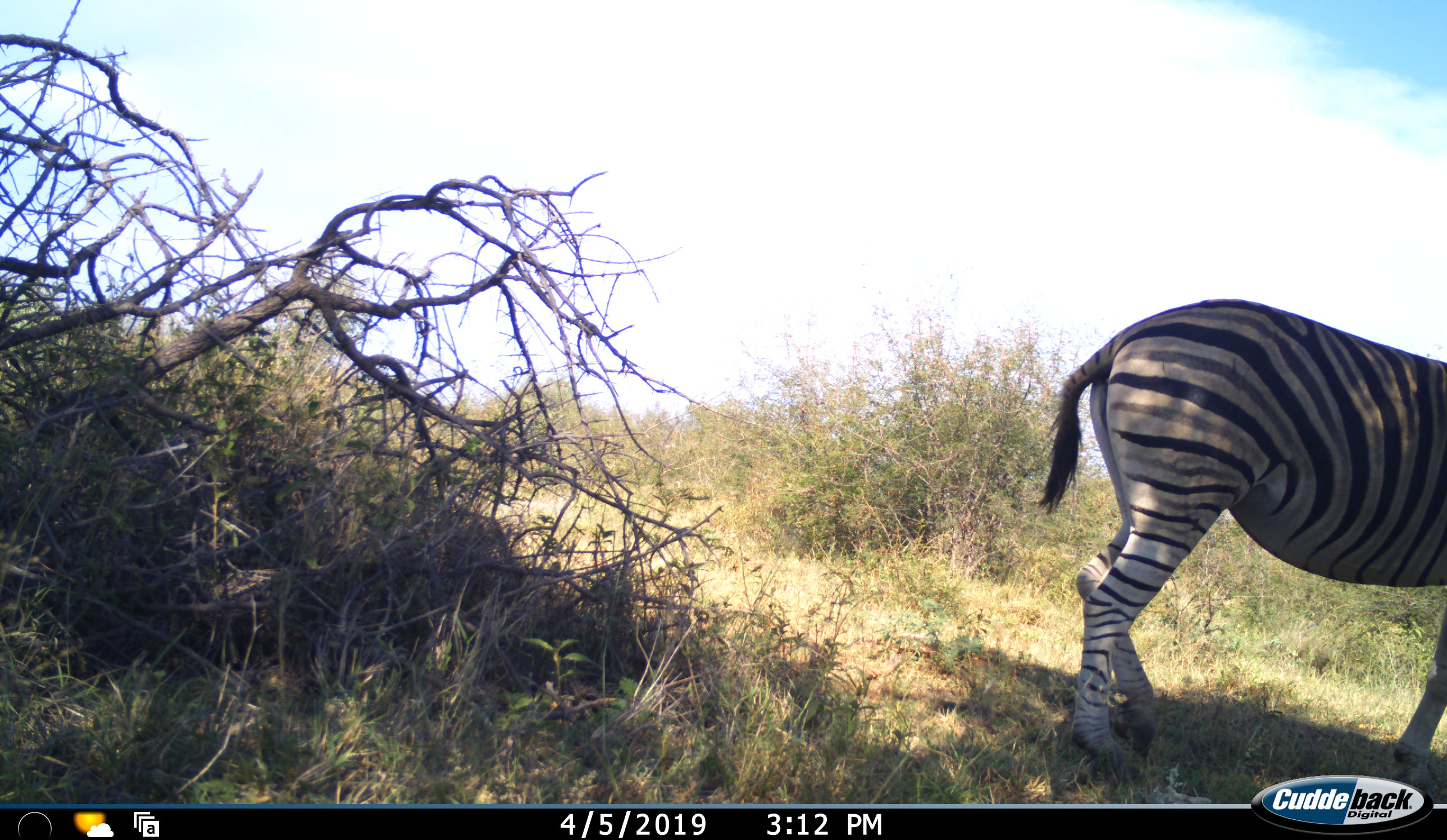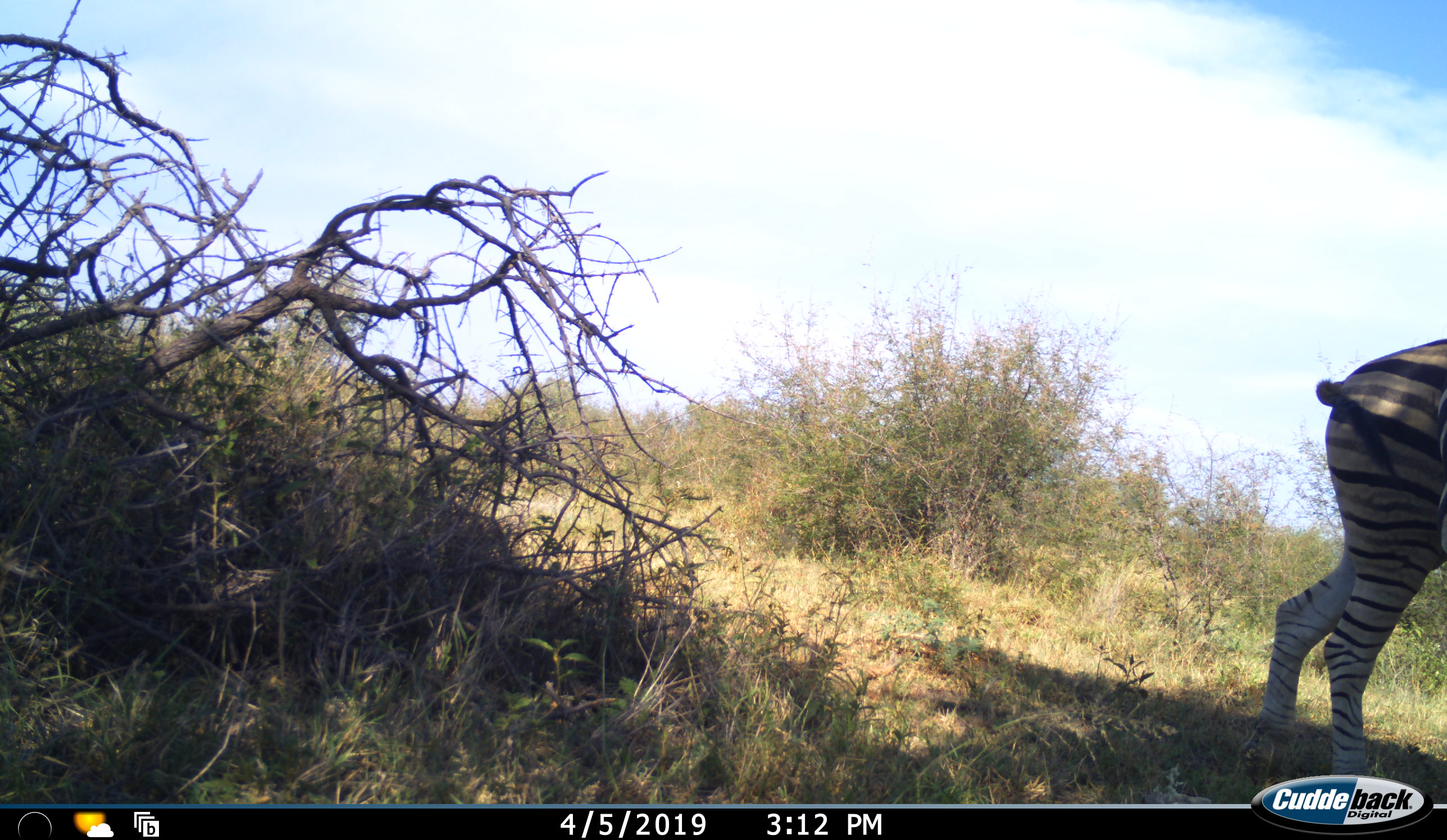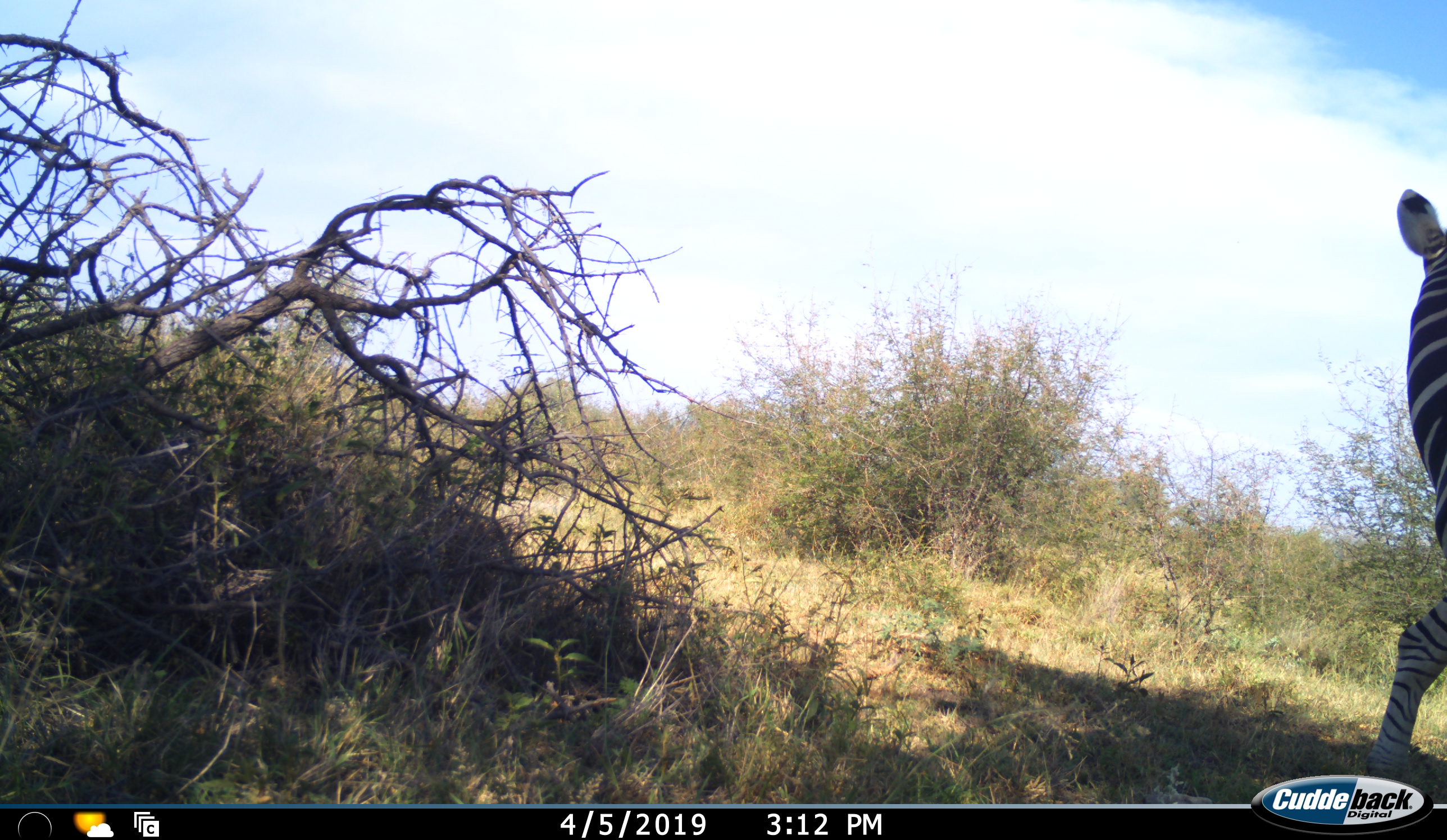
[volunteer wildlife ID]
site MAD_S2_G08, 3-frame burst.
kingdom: Animalia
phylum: Chordata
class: Mammalia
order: Perissodactyla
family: Equidae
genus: Equus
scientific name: Equus quagga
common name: plains zebra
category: zebraplains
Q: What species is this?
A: Zebraplains (plains zebra) (Equus quagga).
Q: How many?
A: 1.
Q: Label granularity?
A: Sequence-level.